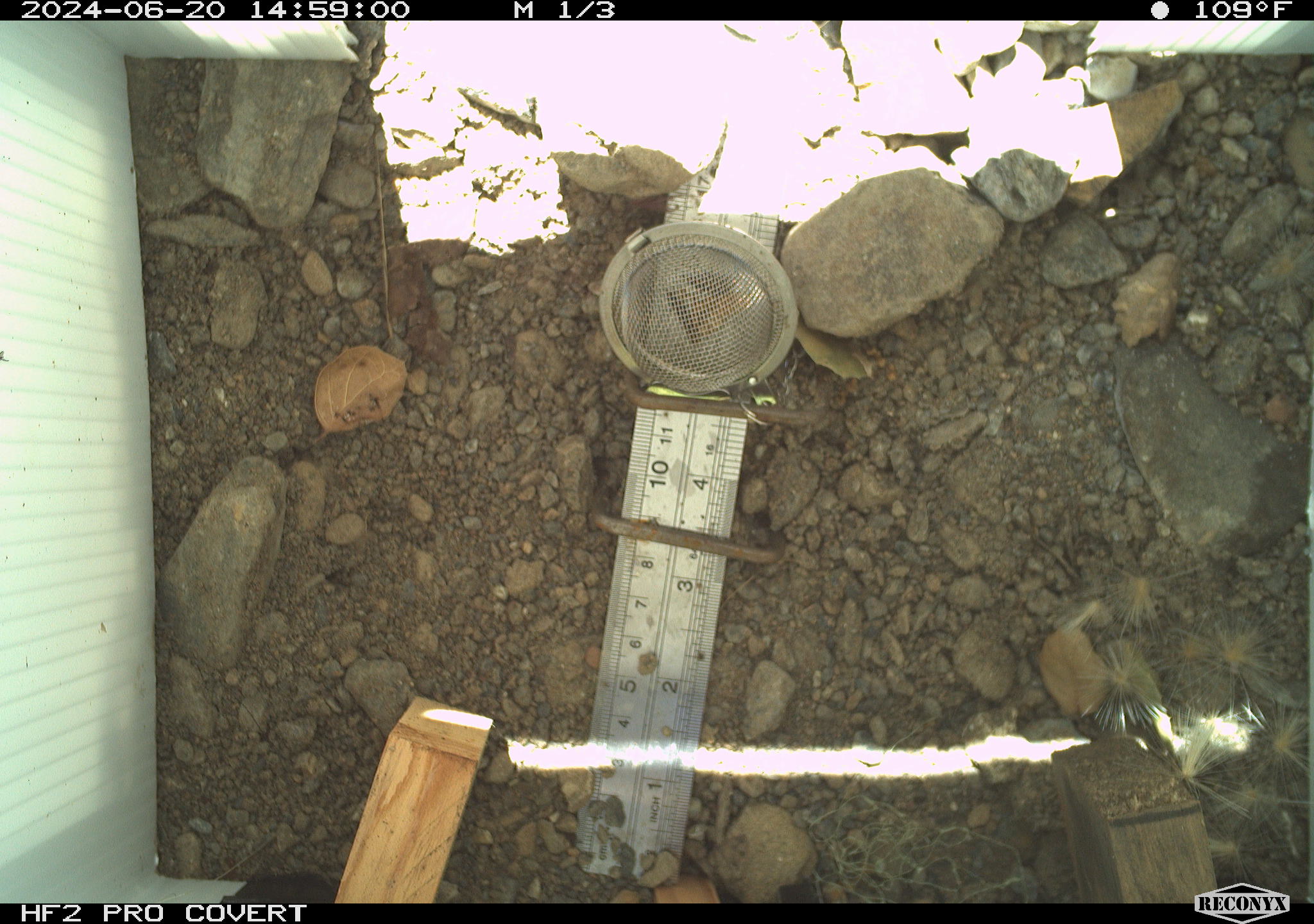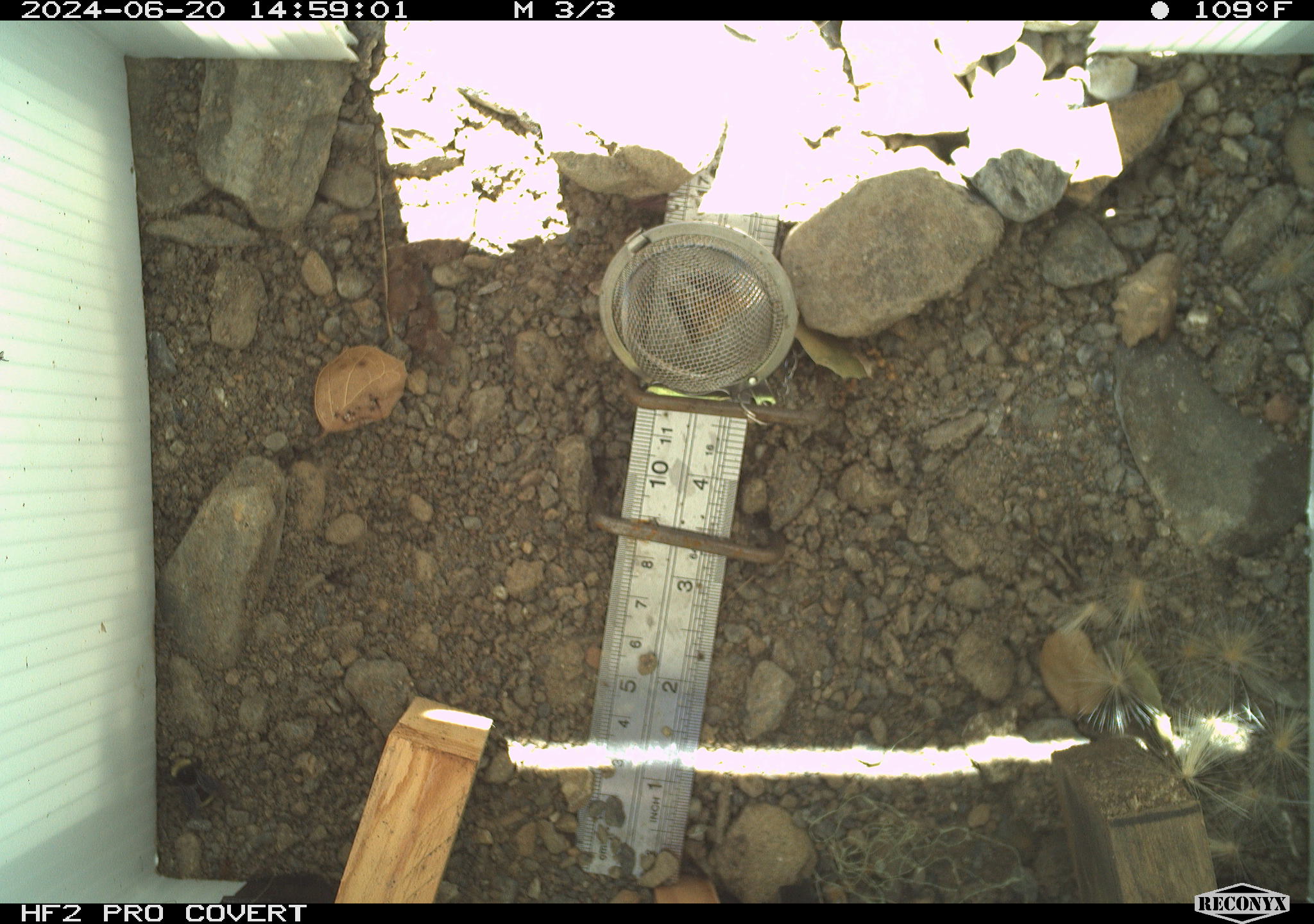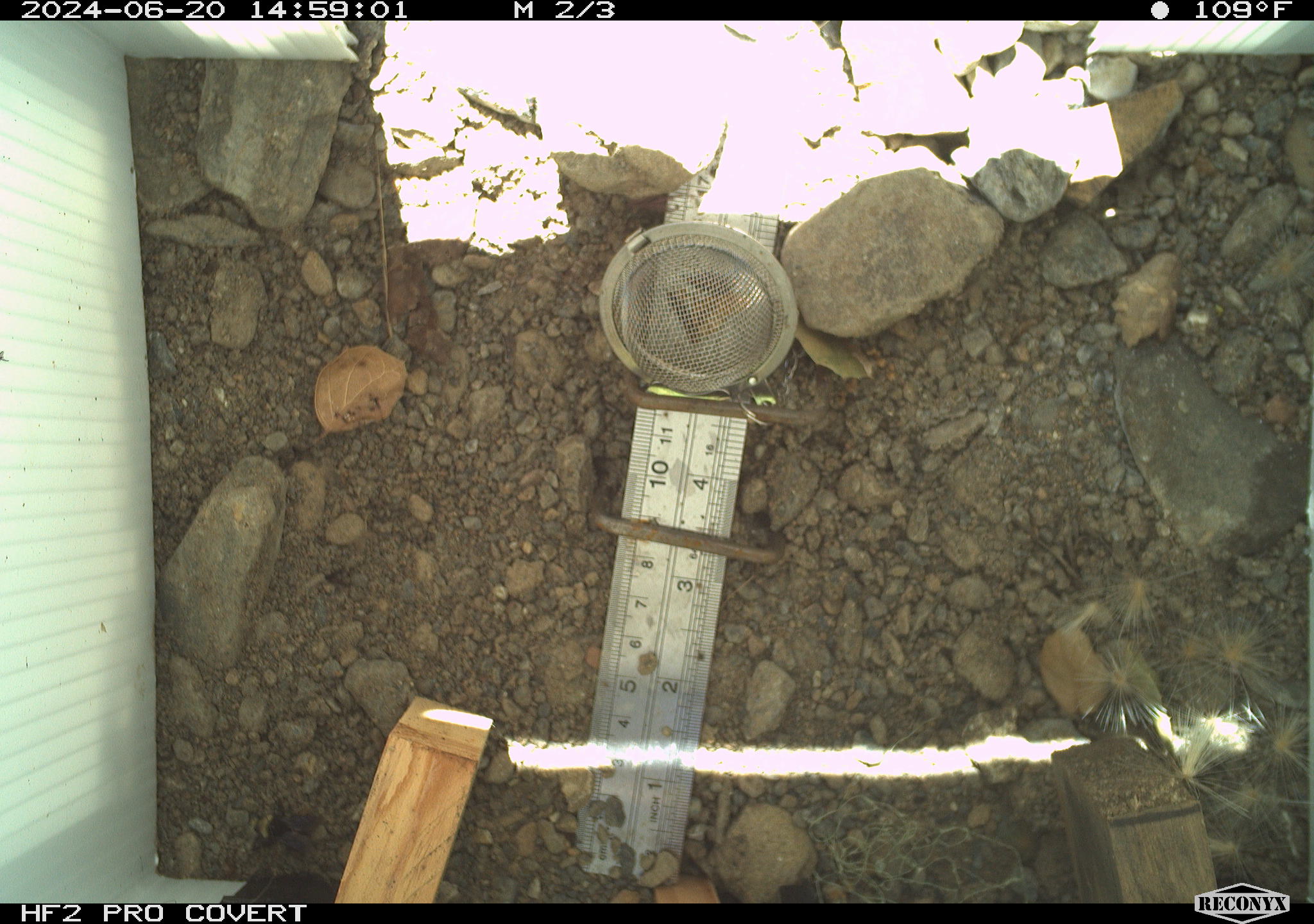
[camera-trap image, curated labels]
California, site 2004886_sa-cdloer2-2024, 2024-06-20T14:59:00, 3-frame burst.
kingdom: Animalia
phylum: Arthropoda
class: Insecta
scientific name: Insecta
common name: insect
Insect (Insecta).